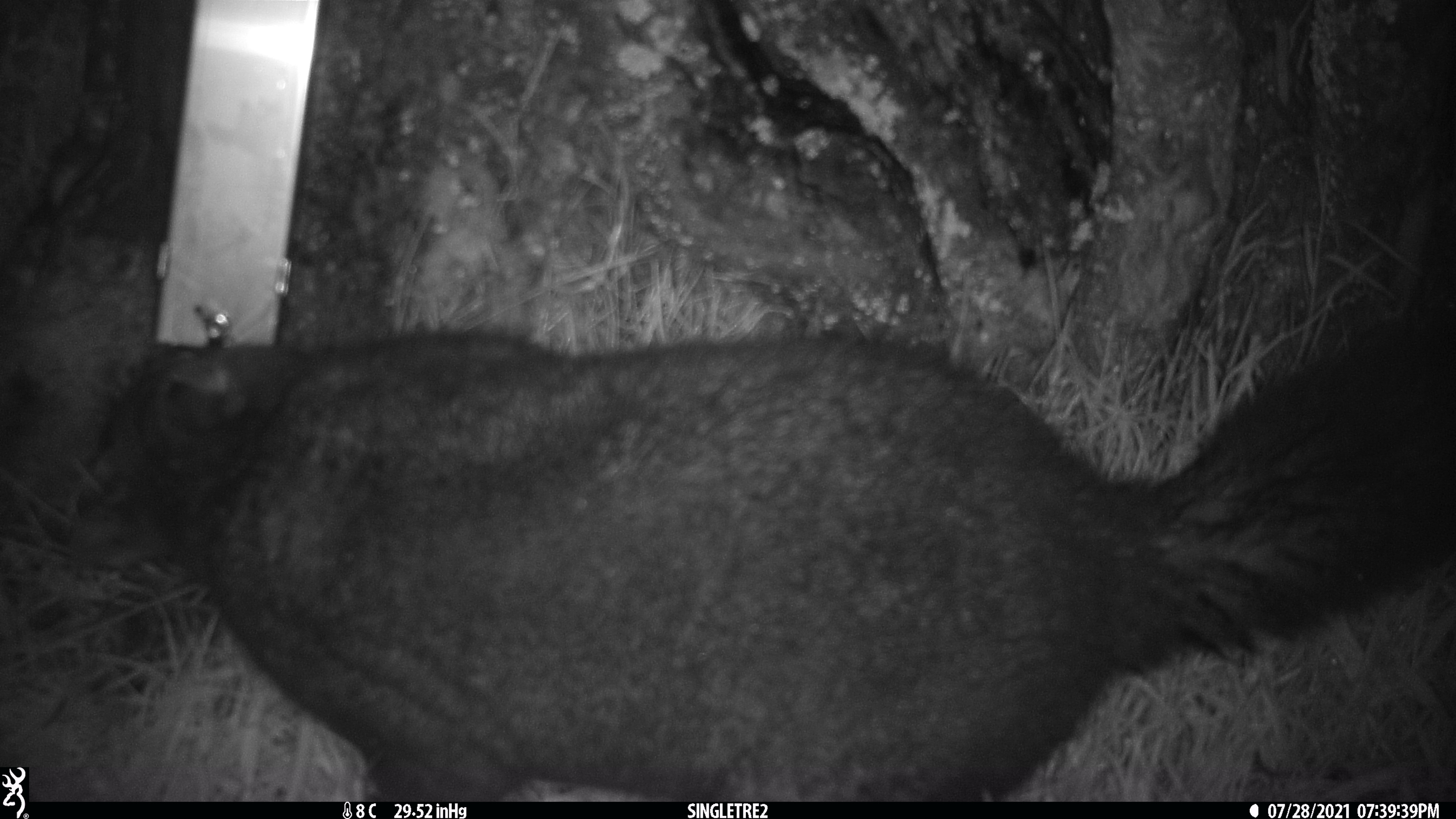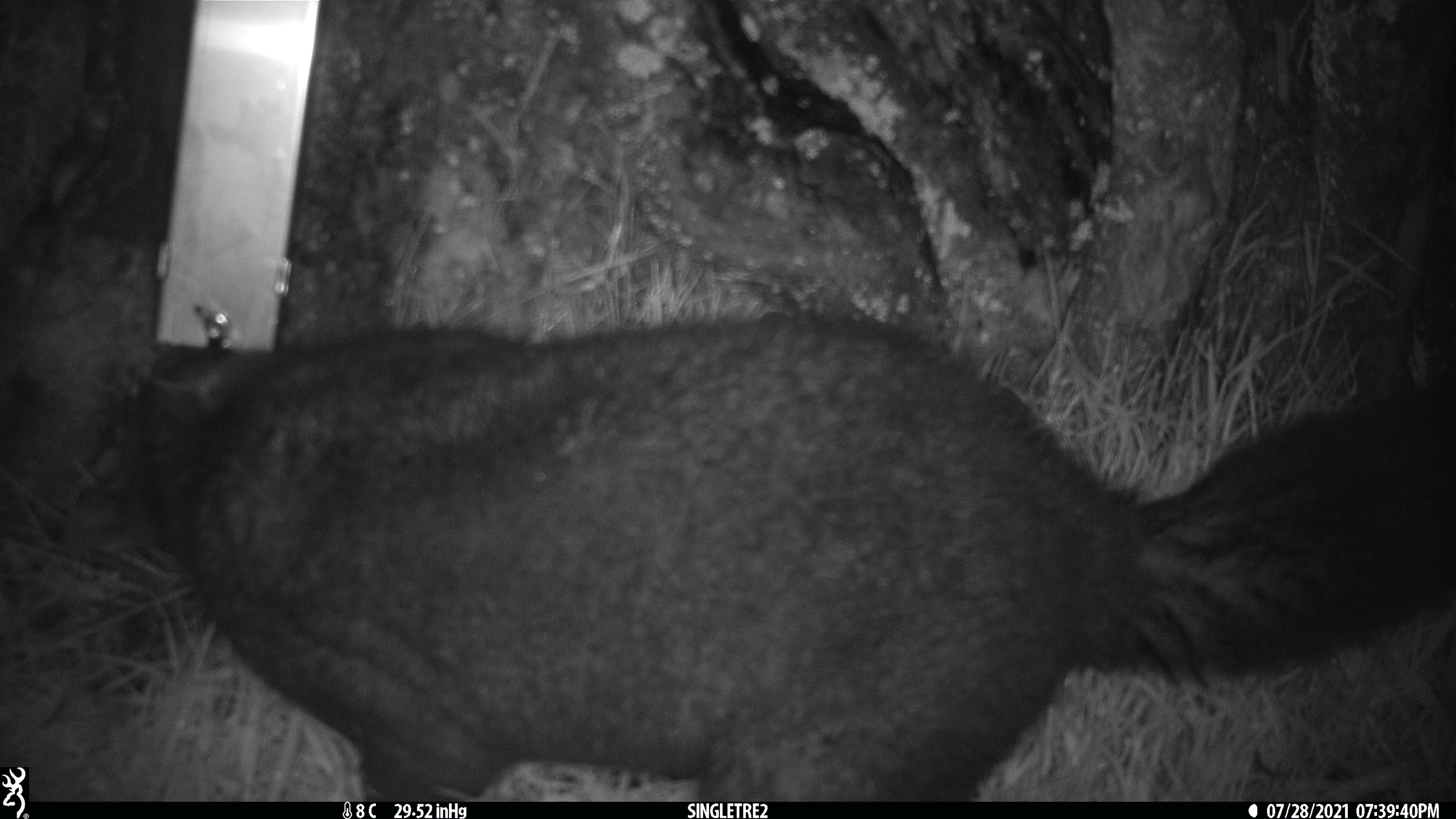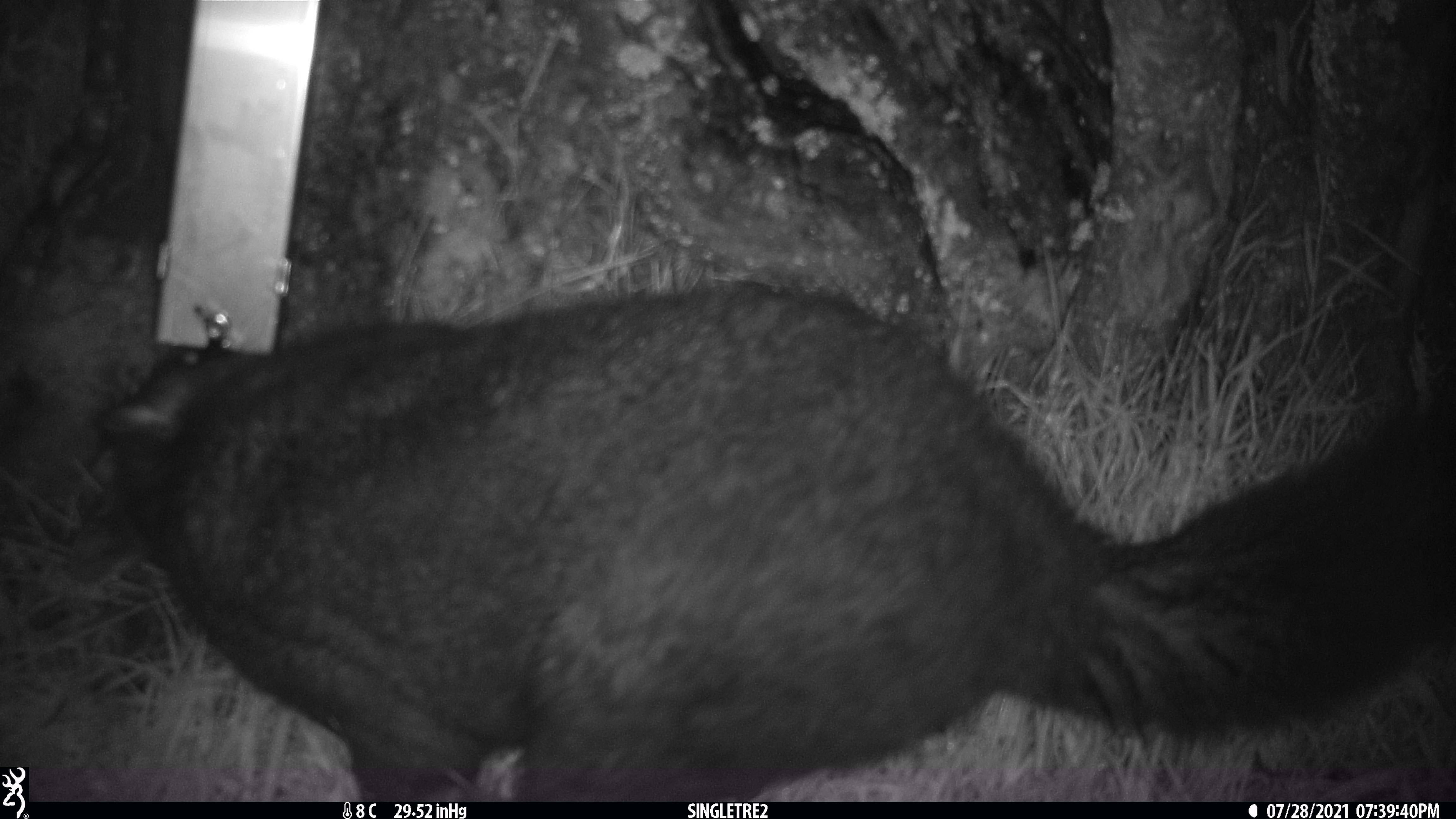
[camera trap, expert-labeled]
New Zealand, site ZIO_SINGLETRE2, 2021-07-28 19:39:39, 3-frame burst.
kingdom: Animalia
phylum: Chordata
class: Mammalia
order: Diprotodontia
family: Phalangeridae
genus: Trichosurus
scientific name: Trichosurus vulpecula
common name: common brushtail possum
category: possum